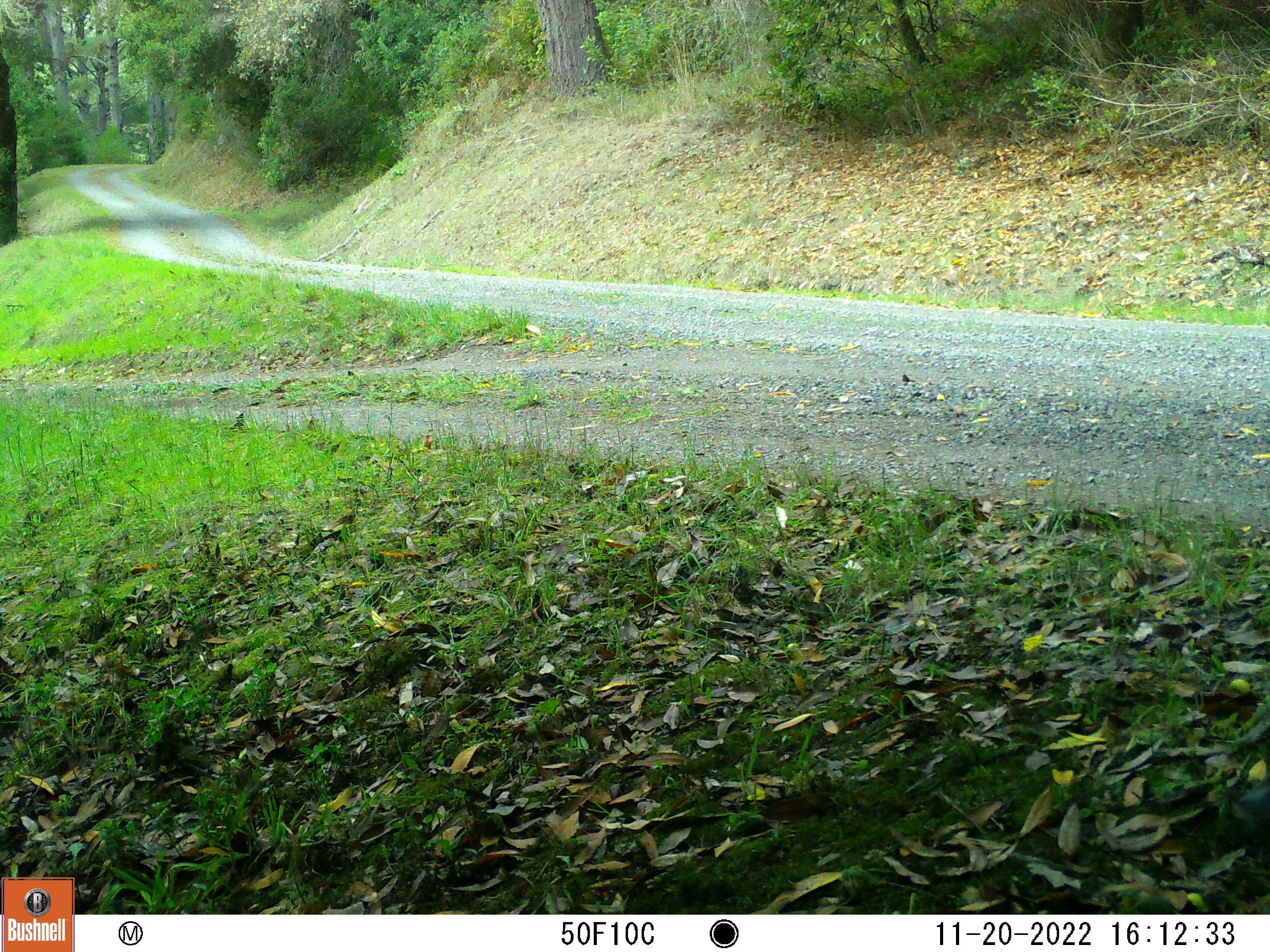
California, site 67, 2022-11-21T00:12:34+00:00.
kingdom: Animalia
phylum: Chordata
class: Mammalia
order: Rodentia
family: Sciuridae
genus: Sciurus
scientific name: Sciurus griseus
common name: western gray squirrel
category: western grey squirrel